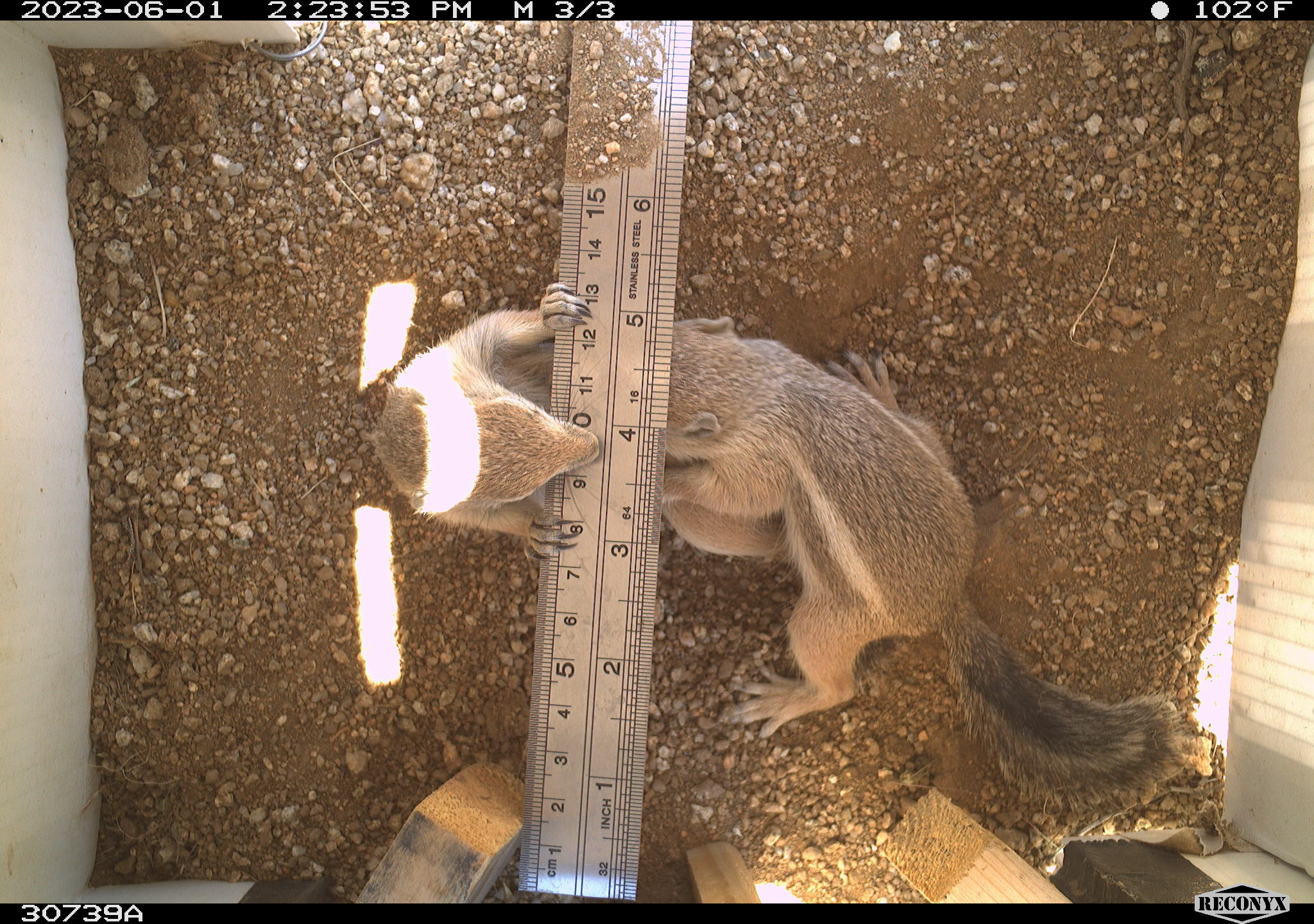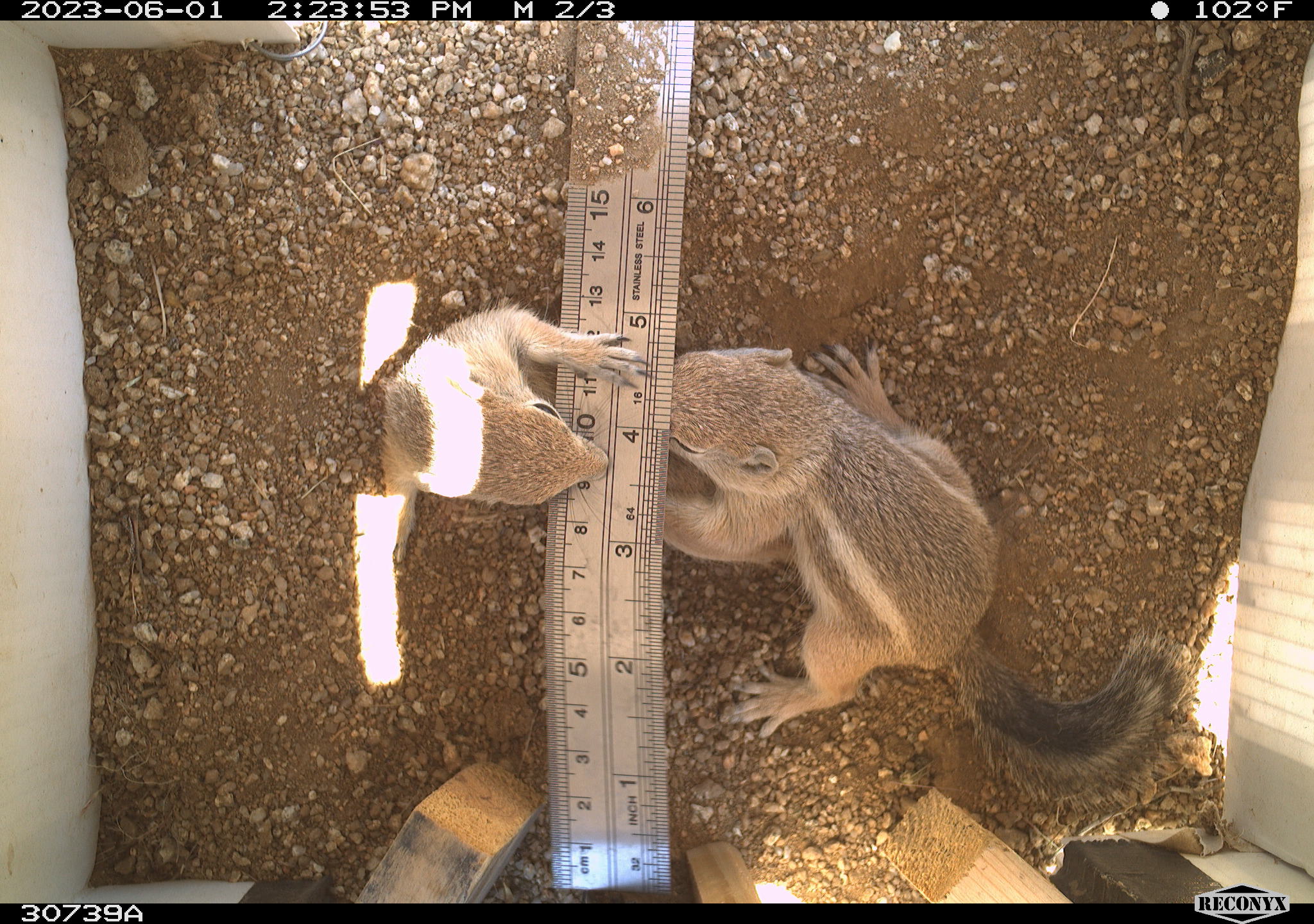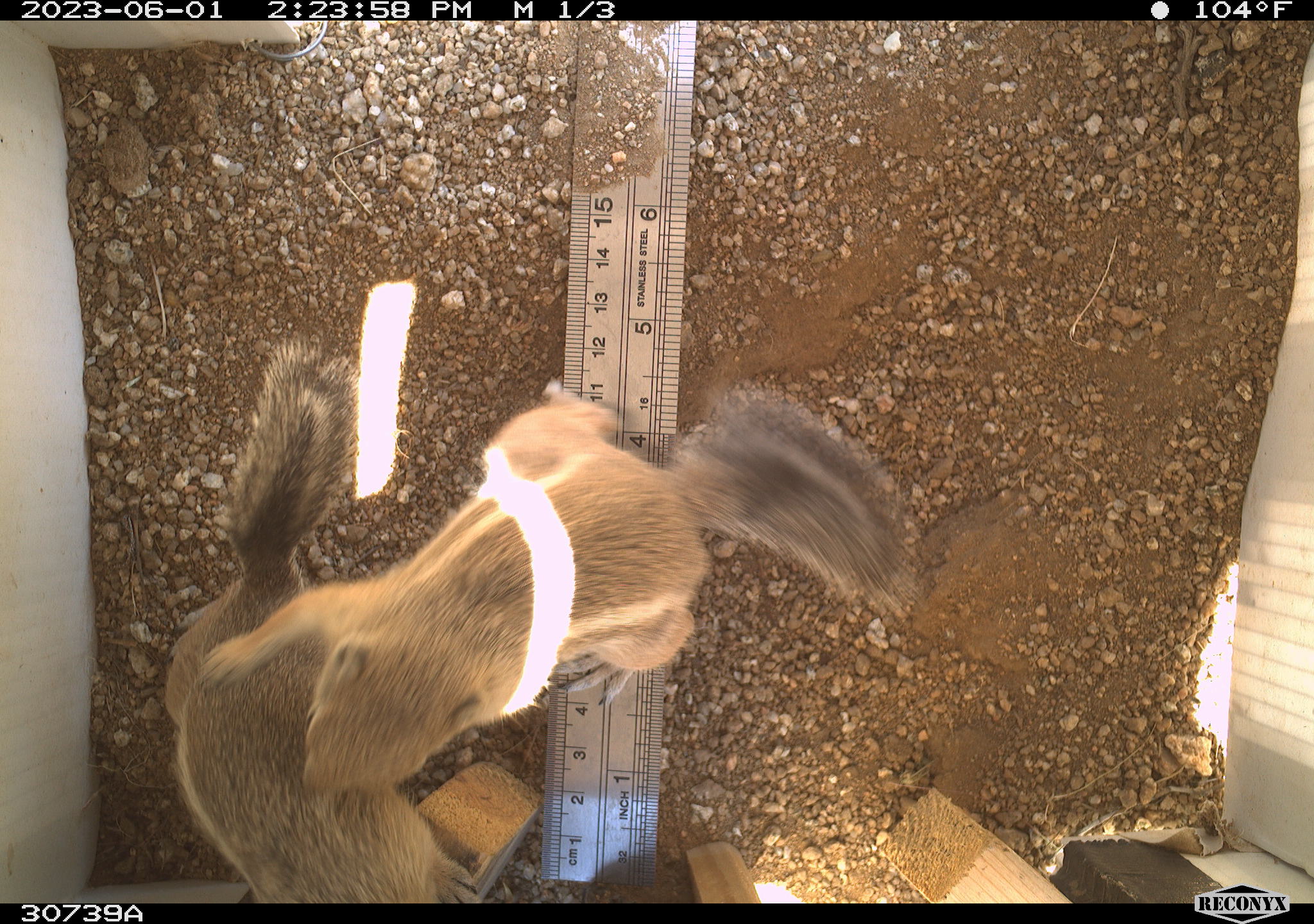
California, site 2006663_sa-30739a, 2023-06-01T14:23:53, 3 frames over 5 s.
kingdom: Animalia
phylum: Chordata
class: Mammalia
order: Rodentia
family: Sciuridae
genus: Ammospermophilus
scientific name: Ammospermophilus leucurus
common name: white-tailed antelope squirrel